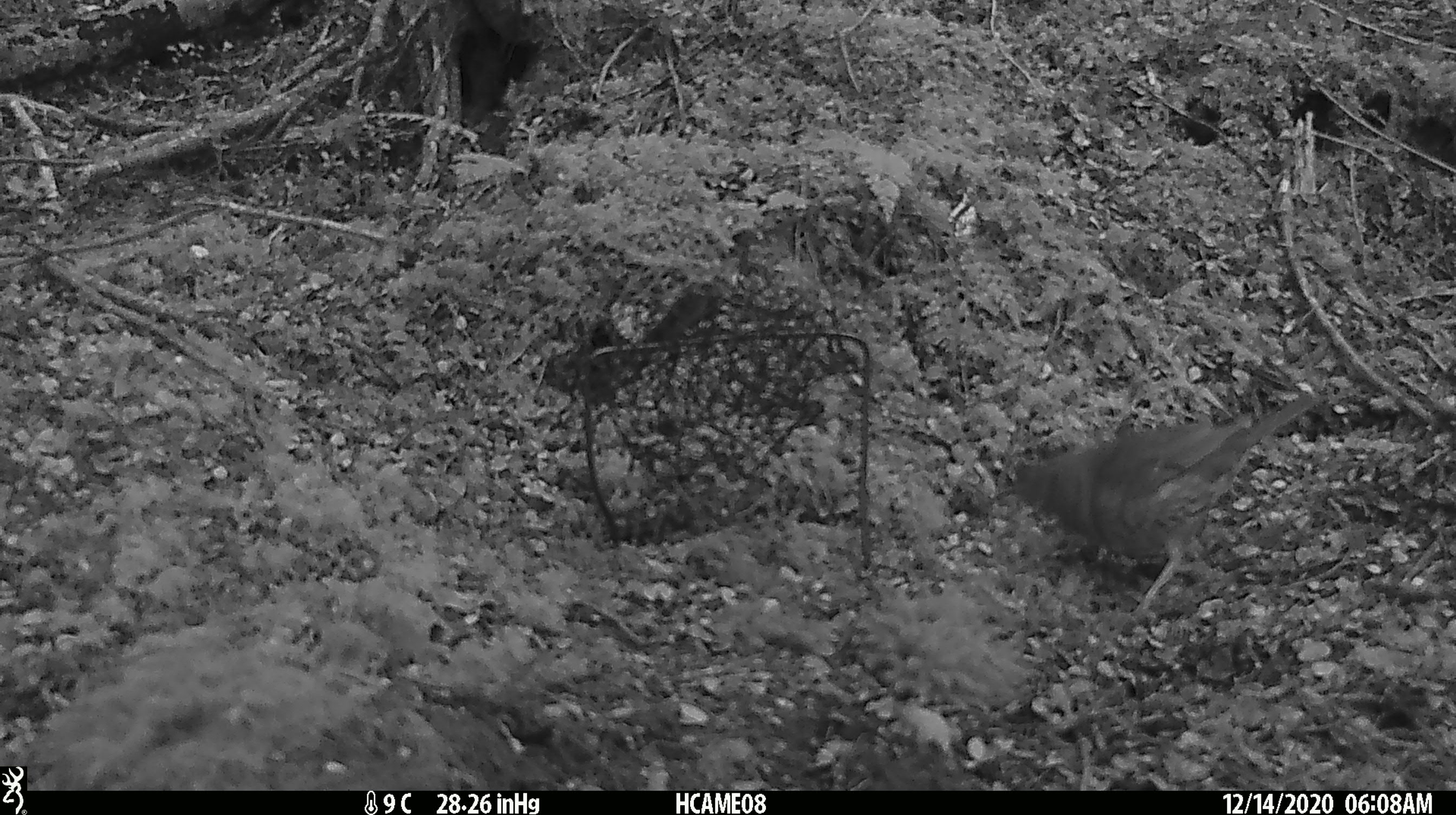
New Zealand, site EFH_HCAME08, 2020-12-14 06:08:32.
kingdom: Animalia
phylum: Chordata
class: Aves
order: Passeriformes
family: Turdidae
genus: Turdus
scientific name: Turdus philomelos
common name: song thrush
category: thrush